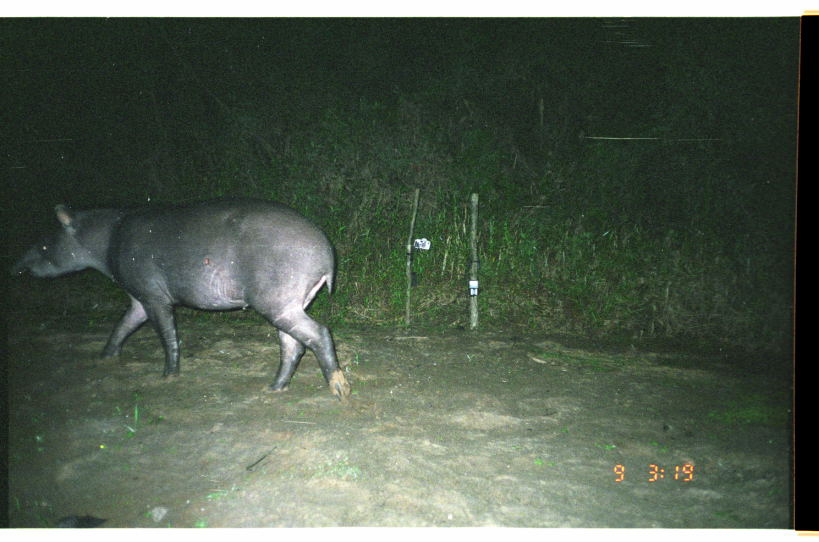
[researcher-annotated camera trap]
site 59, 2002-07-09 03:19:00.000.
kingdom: Animalia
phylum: Chordata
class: Mammalia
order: Perissodactyla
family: Tapiridae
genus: Tapirus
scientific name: Tapirus terrestris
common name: south american tapir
Tapirus terrestris (south american tapir).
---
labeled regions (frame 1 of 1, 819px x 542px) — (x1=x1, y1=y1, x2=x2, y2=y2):
tapirus terrestris: (x1=9, y1=203, x2=349, y2=400)